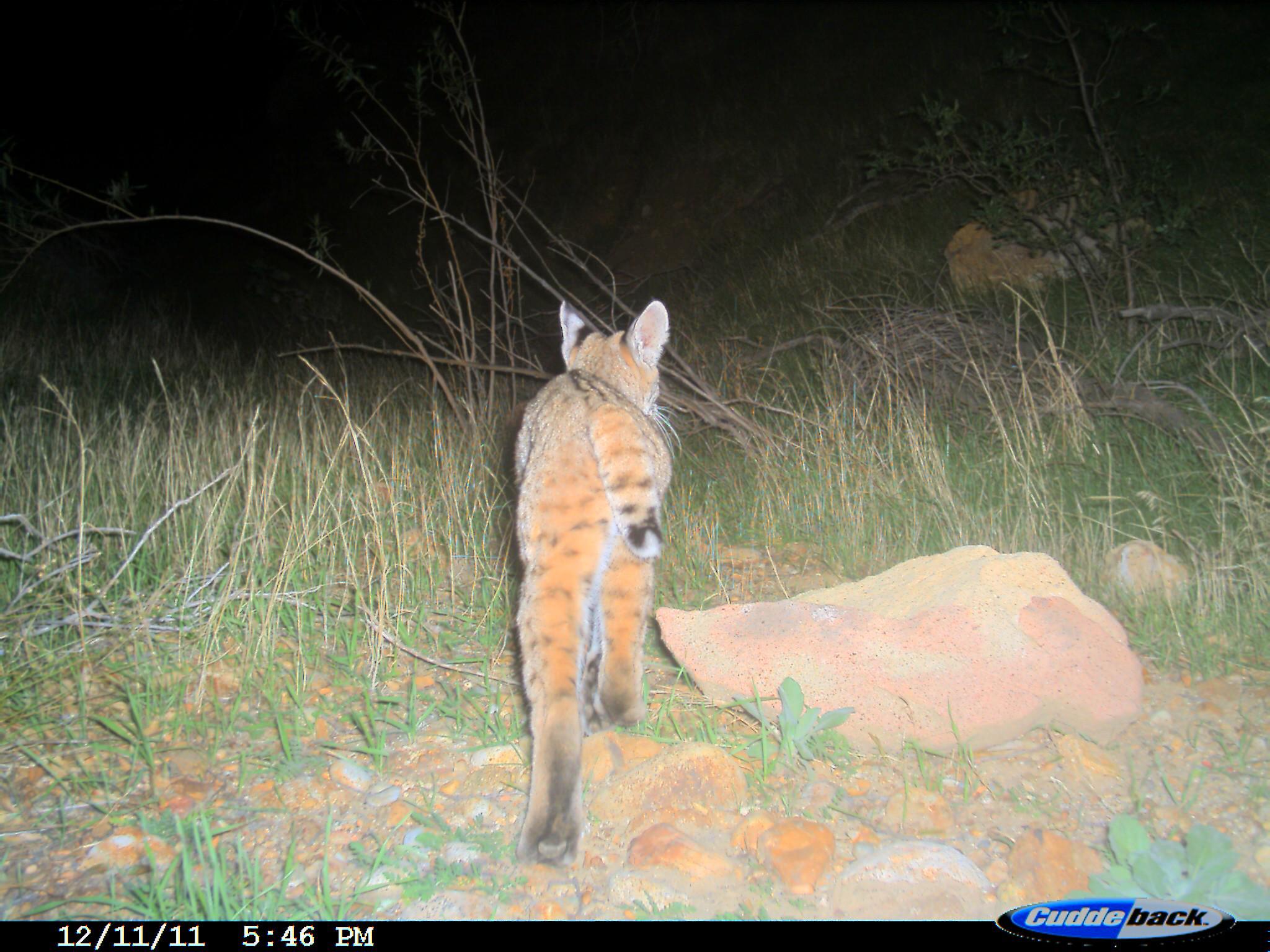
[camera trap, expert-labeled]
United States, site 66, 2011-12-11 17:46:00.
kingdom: Animalia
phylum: Chordata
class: Mammalia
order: Carnivora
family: Felidae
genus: Lynx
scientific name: Lynx rufus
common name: bobcat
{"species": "bobcat (Lynx rufus)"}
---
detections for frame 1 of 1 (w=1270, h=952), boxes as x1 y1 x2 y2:
bobcat: 509 296 674 867